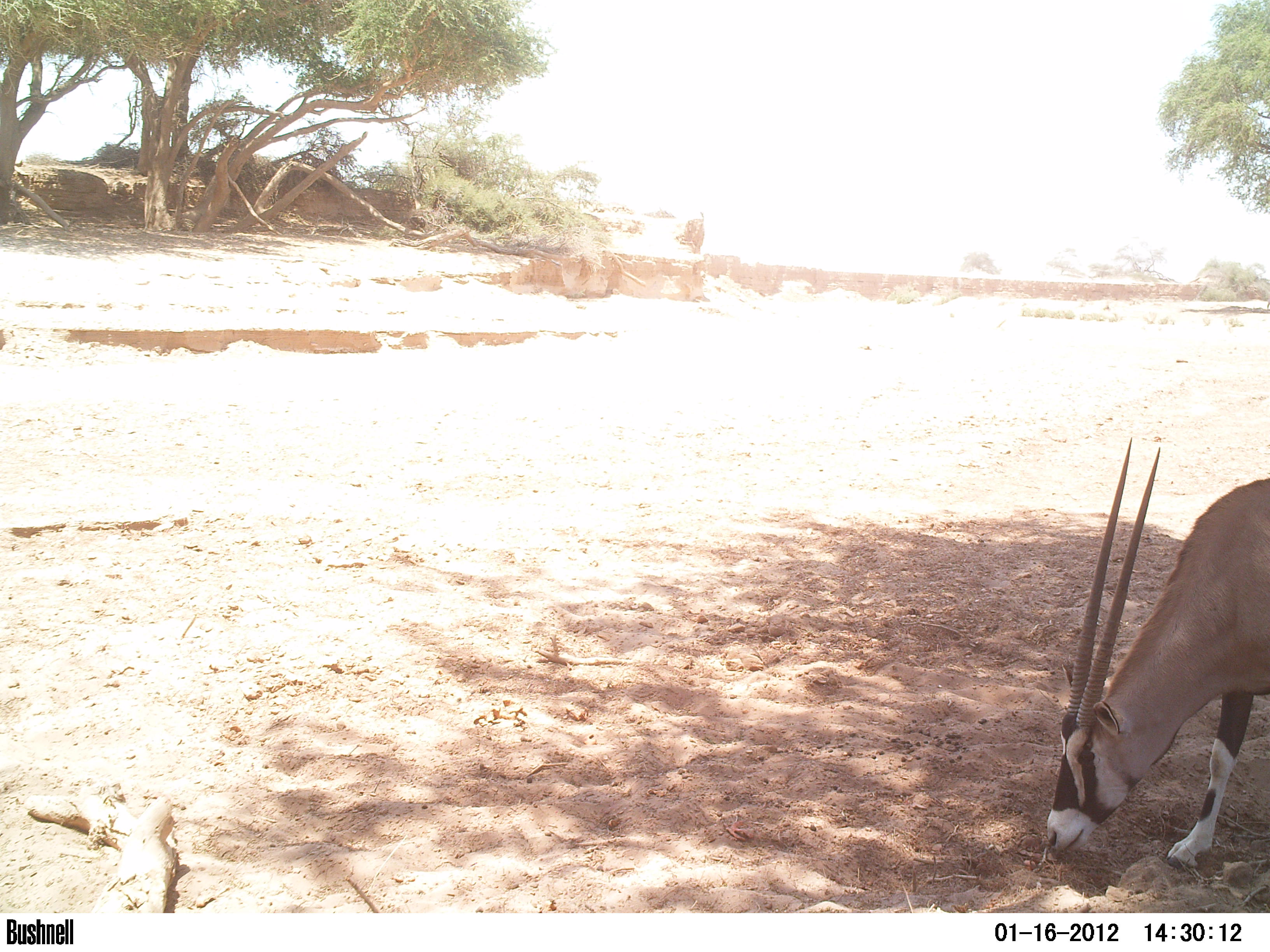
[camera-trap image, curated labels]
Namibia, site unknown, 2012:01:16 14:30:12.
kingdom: Animalia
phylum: Chordata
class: Mammalia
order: Artiodactyla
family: Bovidae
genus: Oryx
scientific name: Oryx gazella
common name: gemsbok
Oryx gazella (gemsbok).